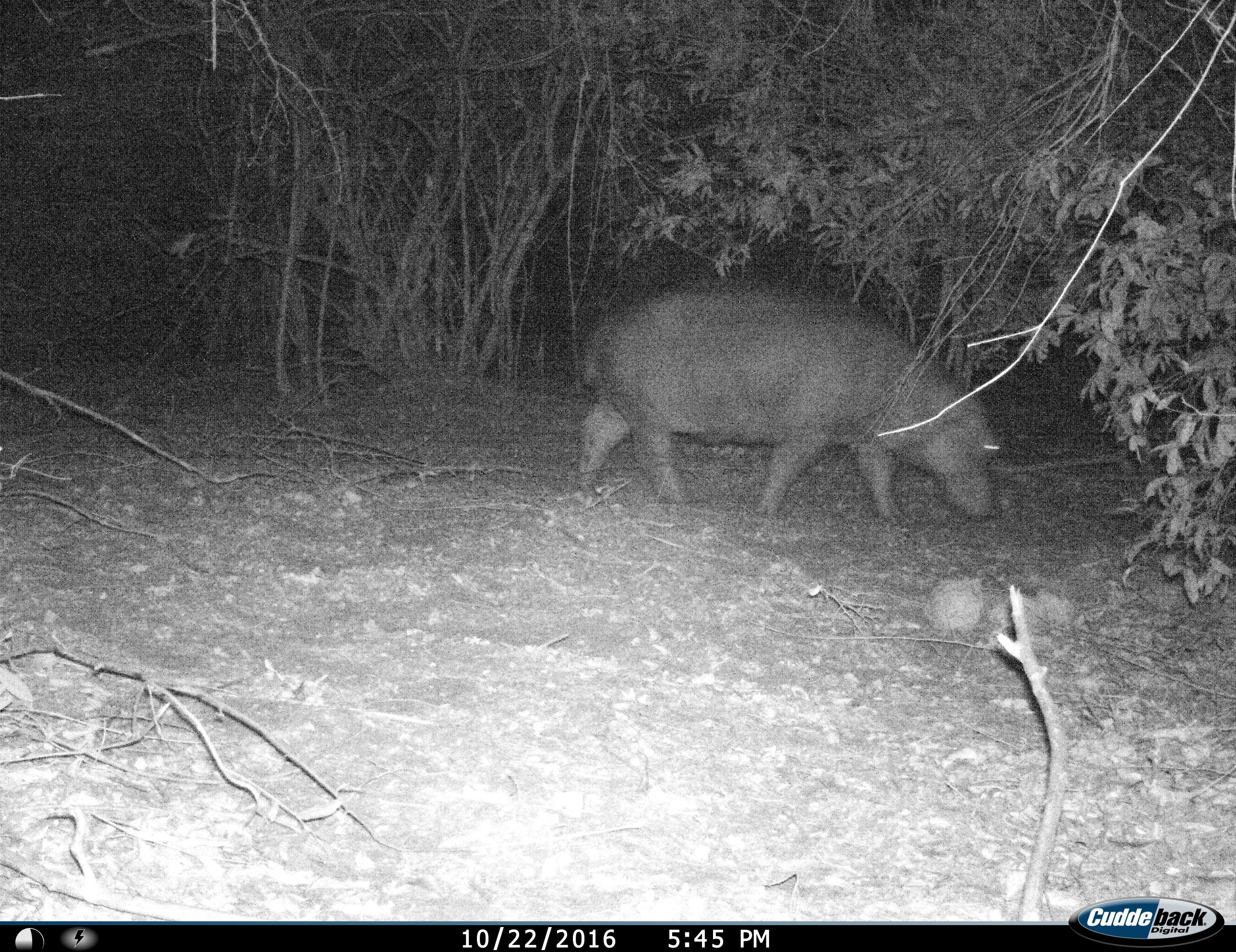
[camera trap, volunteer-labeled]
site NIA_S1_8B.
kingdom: Animalia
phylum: Chordata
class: Mammalia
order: Artiodactyla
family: Hippopotamidae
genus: Hippopotamus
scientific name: Hippopotamus amphibius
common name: hippopotamus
Hippopotamus (Hippopotamus amphibius), count 1. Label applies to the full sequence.